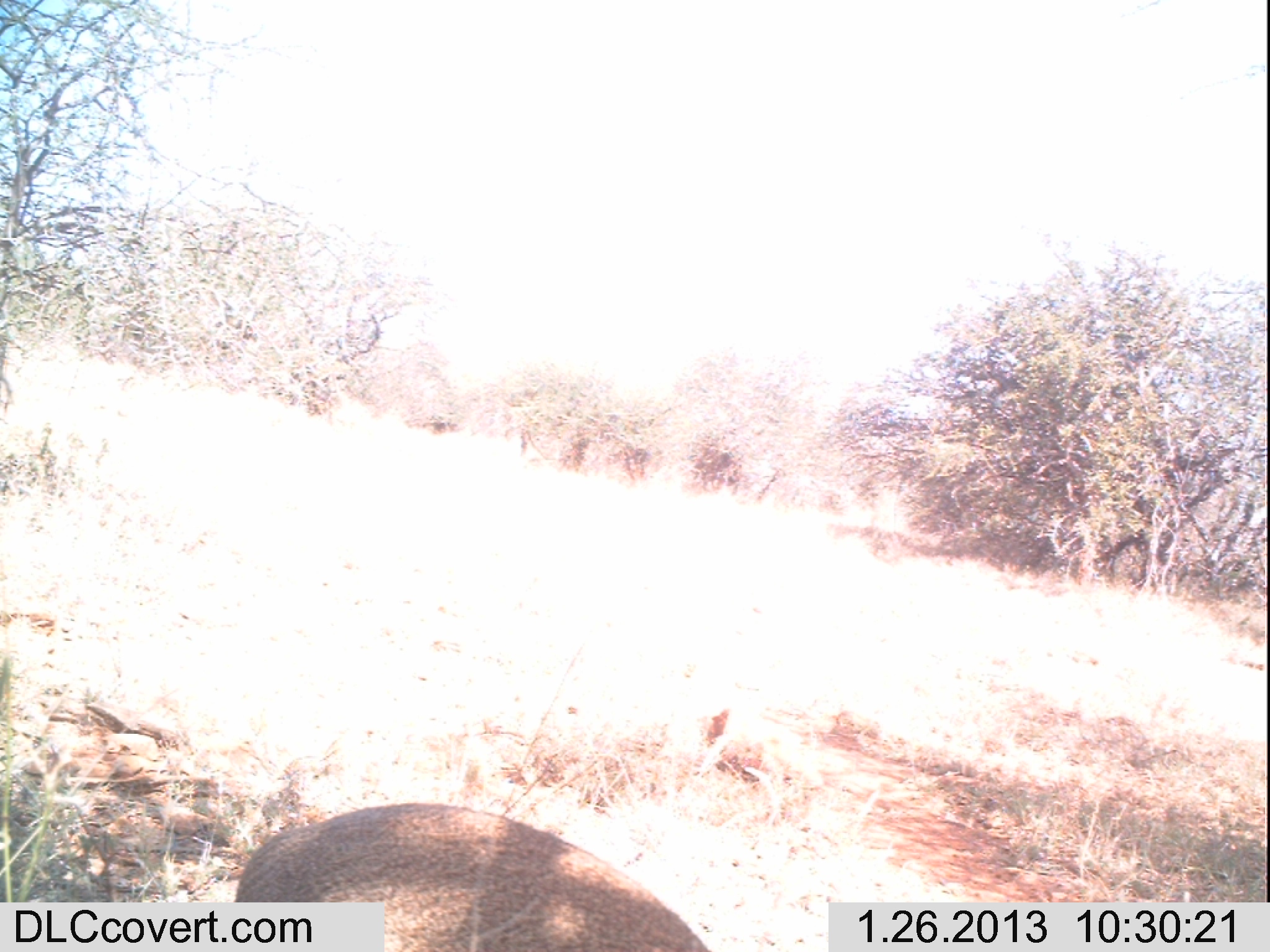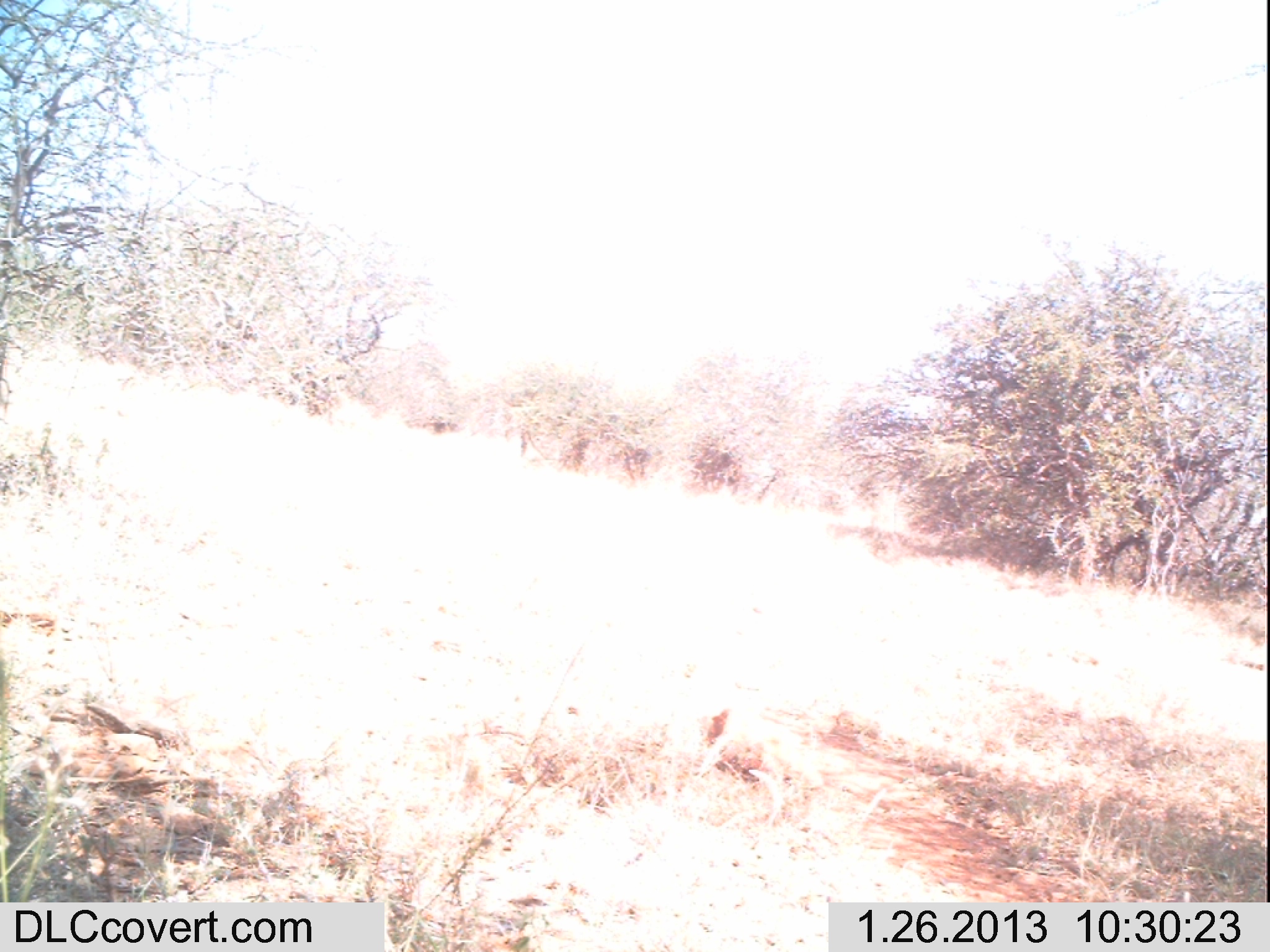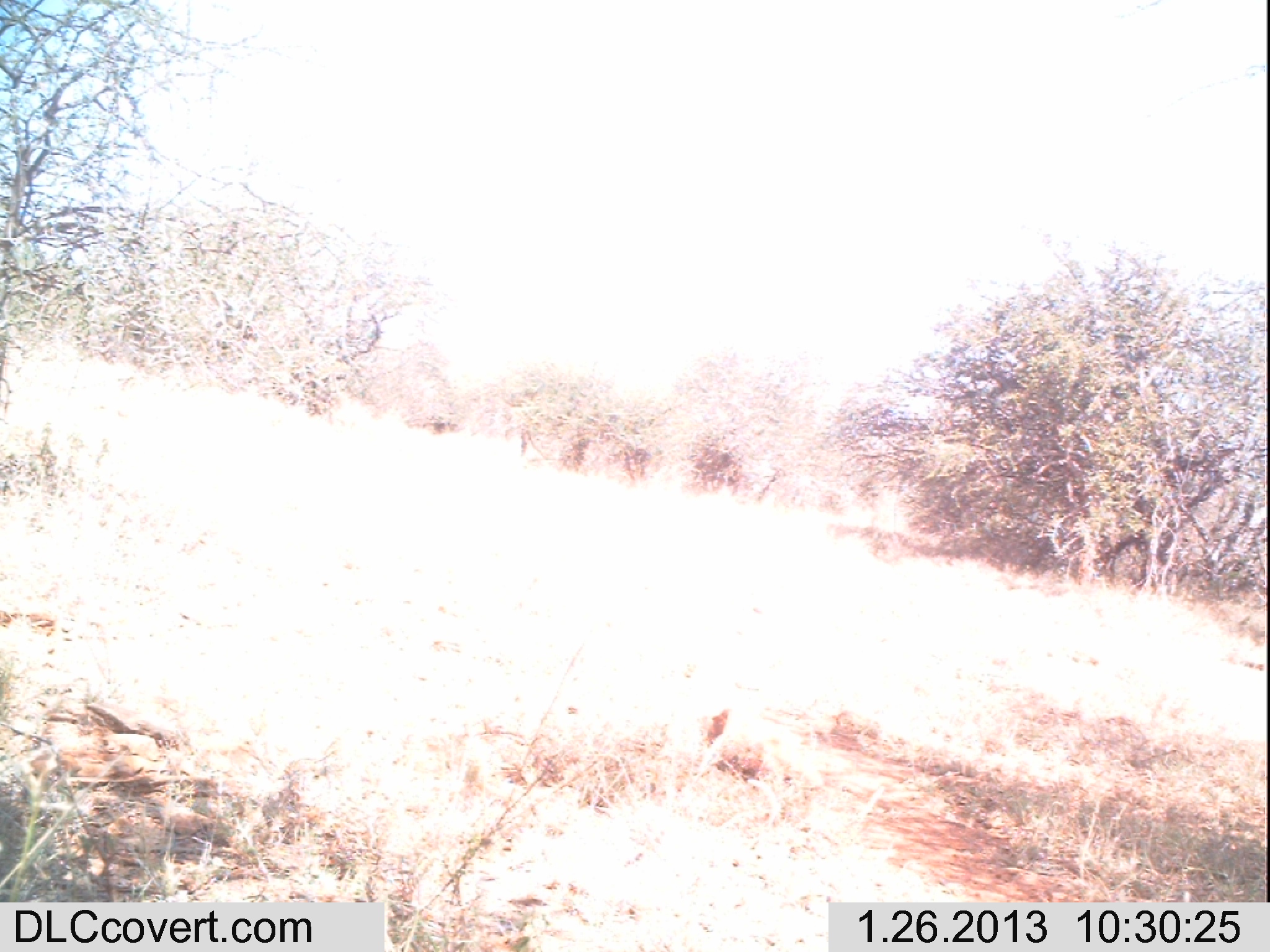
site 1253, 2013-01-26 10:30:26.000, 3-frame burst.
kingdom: Animalia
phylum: Chordata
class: Mammalia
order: Artiodactyla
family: Bovidae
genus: Madoqua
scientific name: Madoqua guentheri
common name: günther's dik-dik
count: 1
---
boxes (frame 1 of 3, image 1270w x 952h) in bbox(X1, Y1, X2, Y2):
madoqua guentheri: bbox(234, 798, 712, 948)